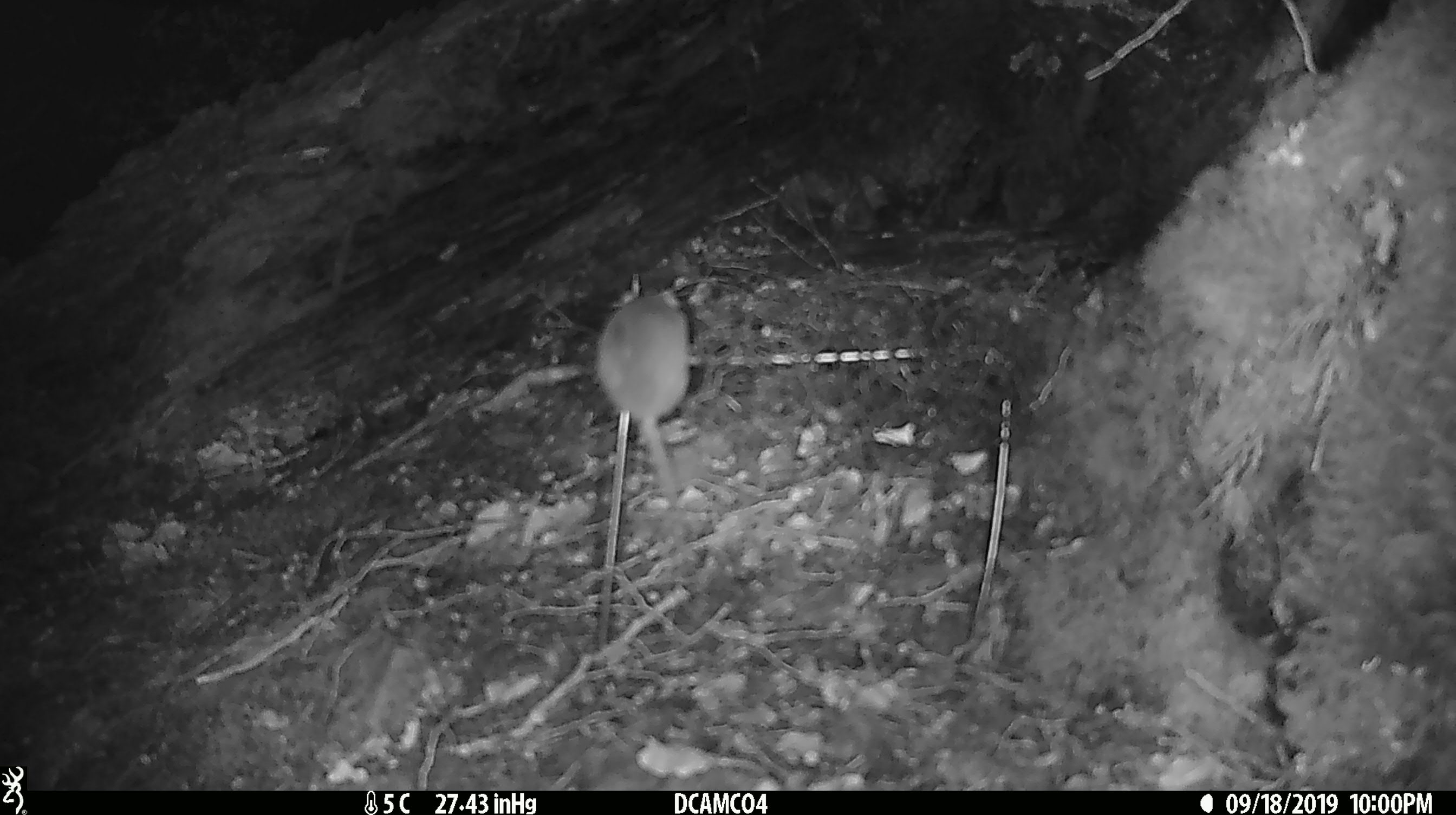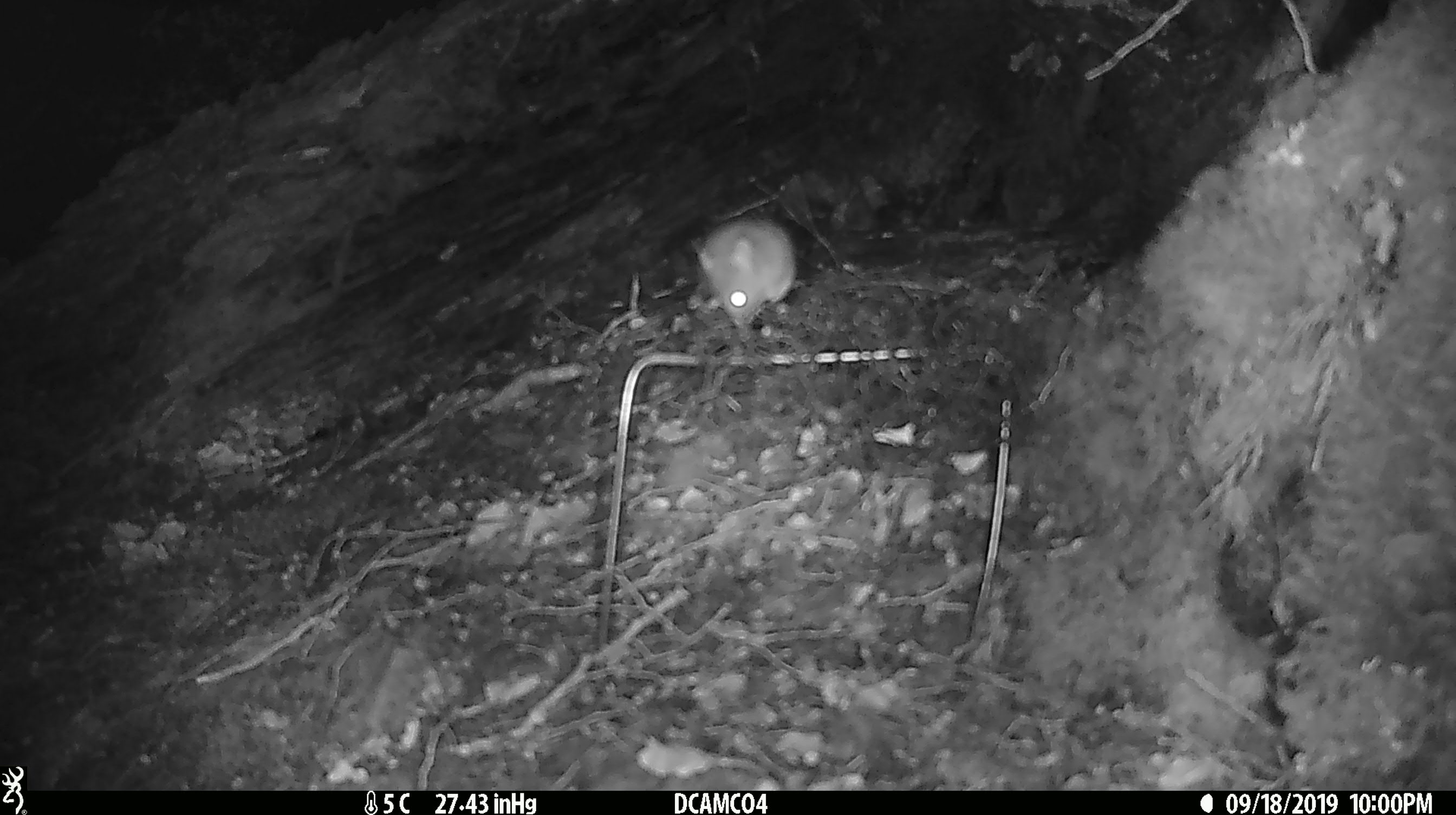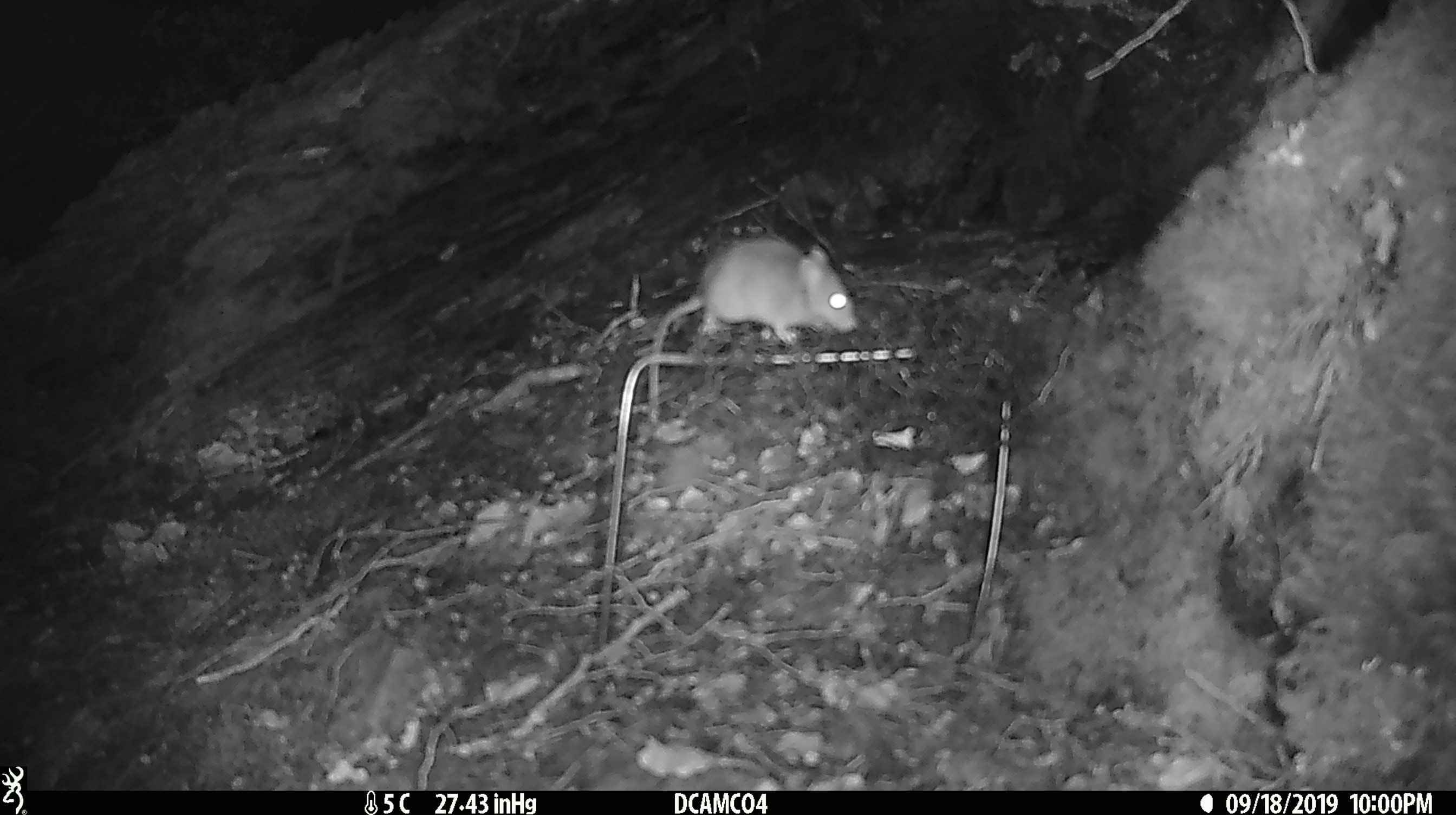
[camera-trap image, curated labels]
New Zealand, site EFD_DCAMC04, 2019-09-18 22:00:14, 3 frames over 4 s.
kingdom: Animalia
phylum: Chordata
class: Mammalia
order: Rodentia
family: Muridae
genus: Mus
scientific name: Mus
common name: mouse